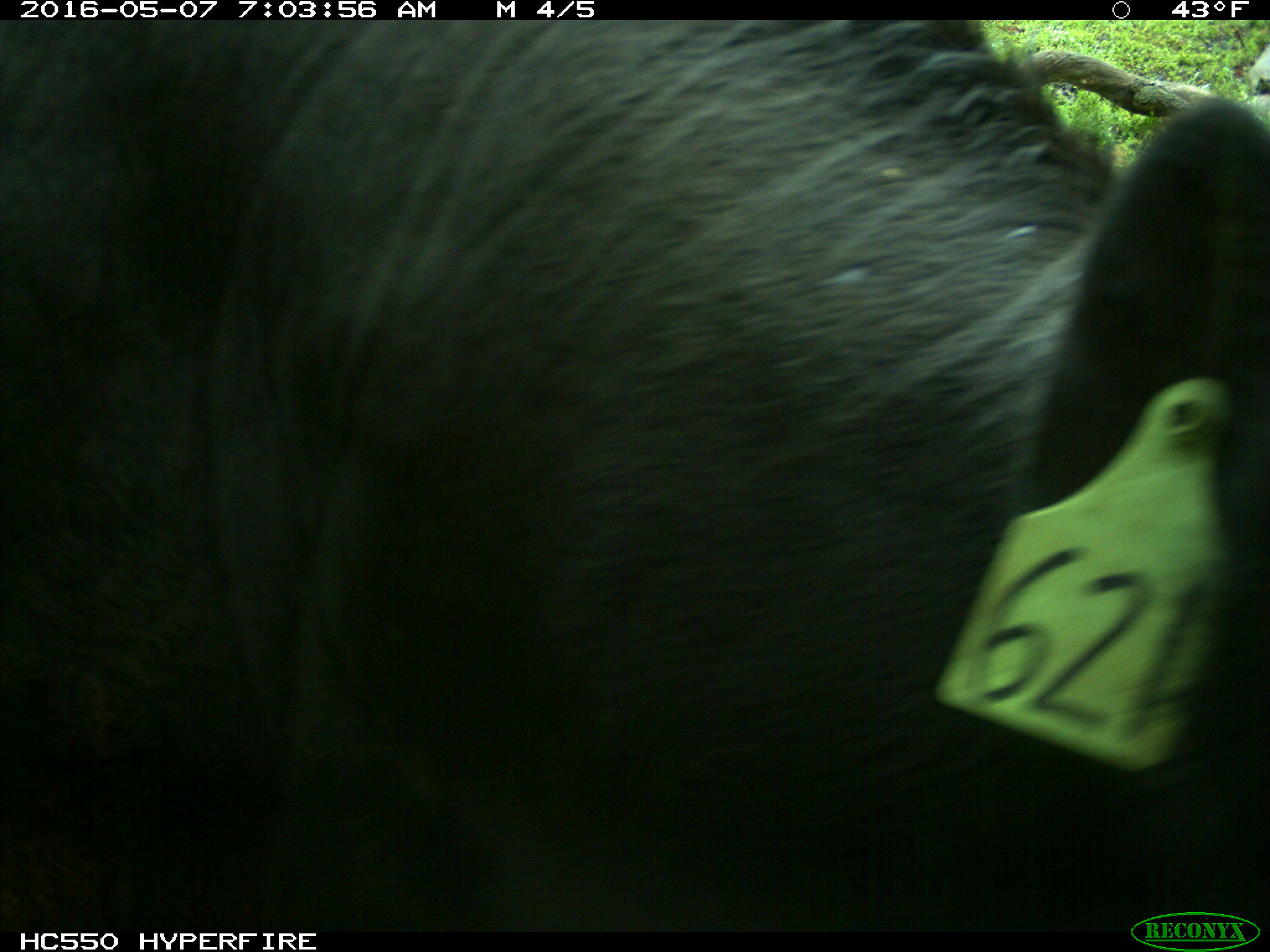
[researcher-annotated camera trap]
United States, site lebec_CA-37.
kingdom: Animalia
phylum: Chordata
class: Mammalia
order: Artiodactyla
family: Bovidae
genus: Bos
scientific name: Bos taurus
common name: domestic cow